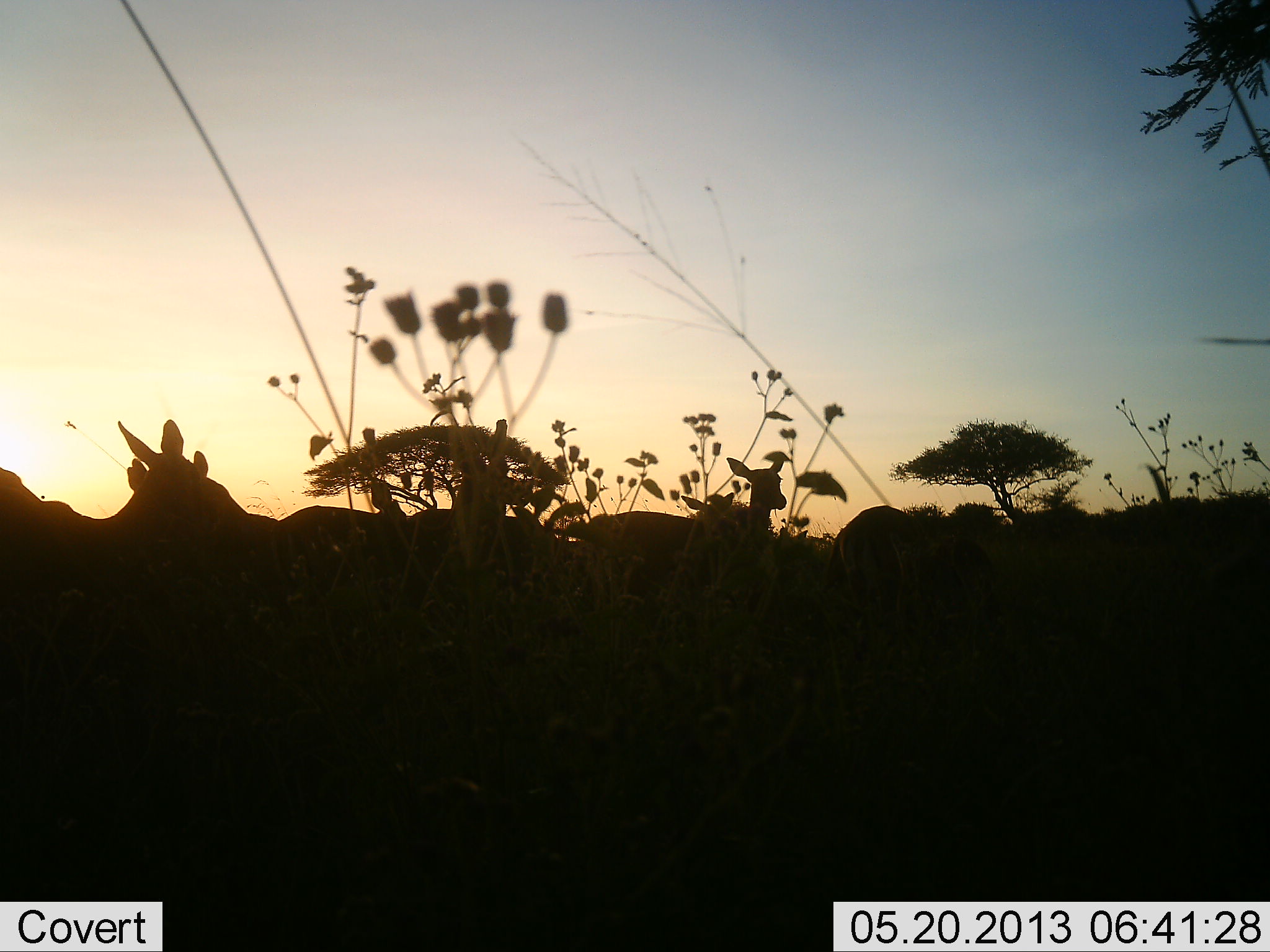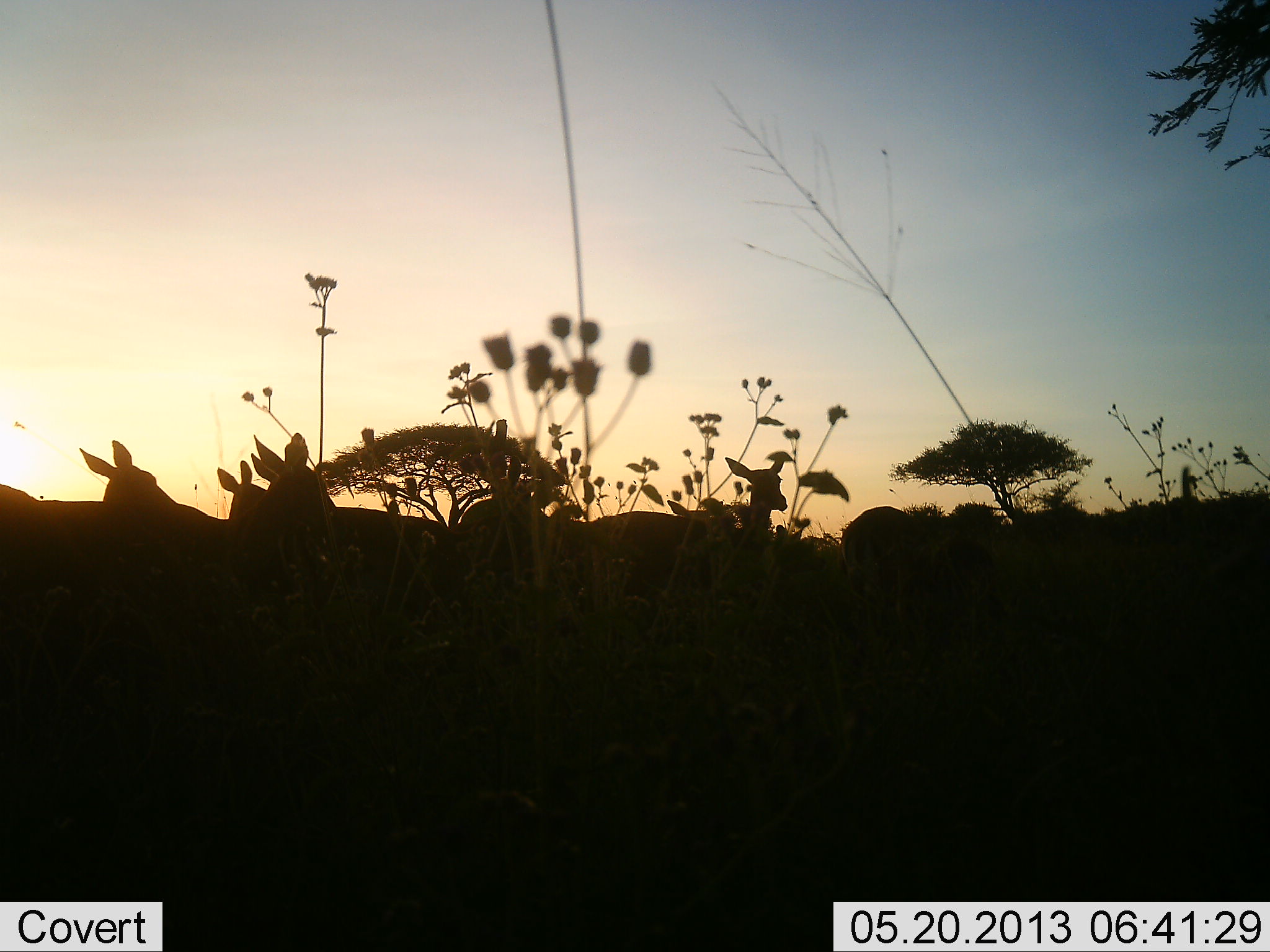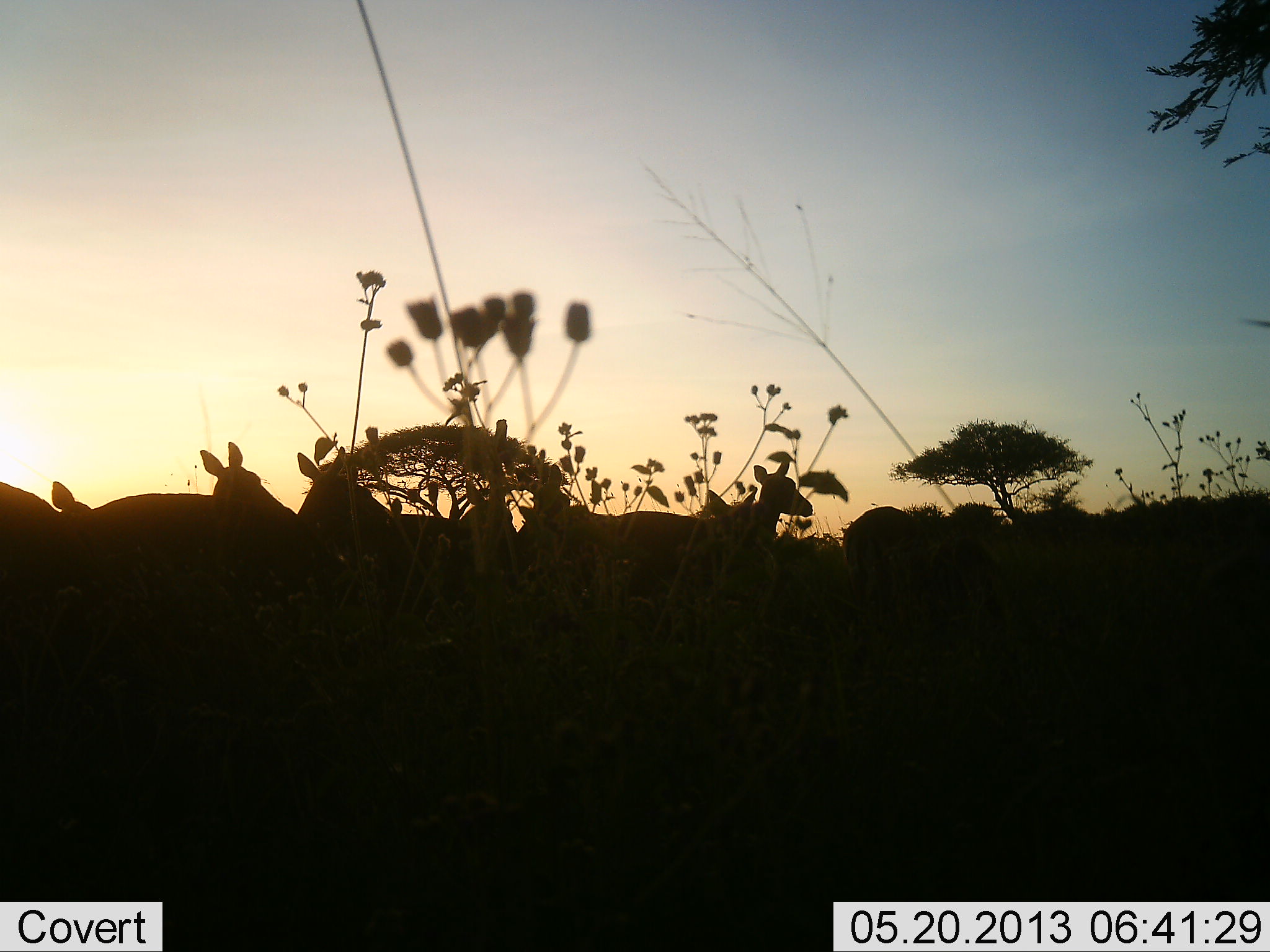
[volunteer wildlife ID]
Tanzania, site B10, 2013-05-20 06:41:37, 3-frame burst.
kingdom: Animalia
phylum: Chordata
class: Mammalia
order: Artiodactyla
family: Bovidae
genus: Aepyceros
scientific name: Aepyceros melampus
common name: impala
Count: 7.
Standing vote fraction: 40%.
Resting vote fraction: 10%.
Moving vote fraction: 80%.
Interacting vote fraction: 0%.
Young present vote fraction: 0%.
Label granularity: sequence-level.